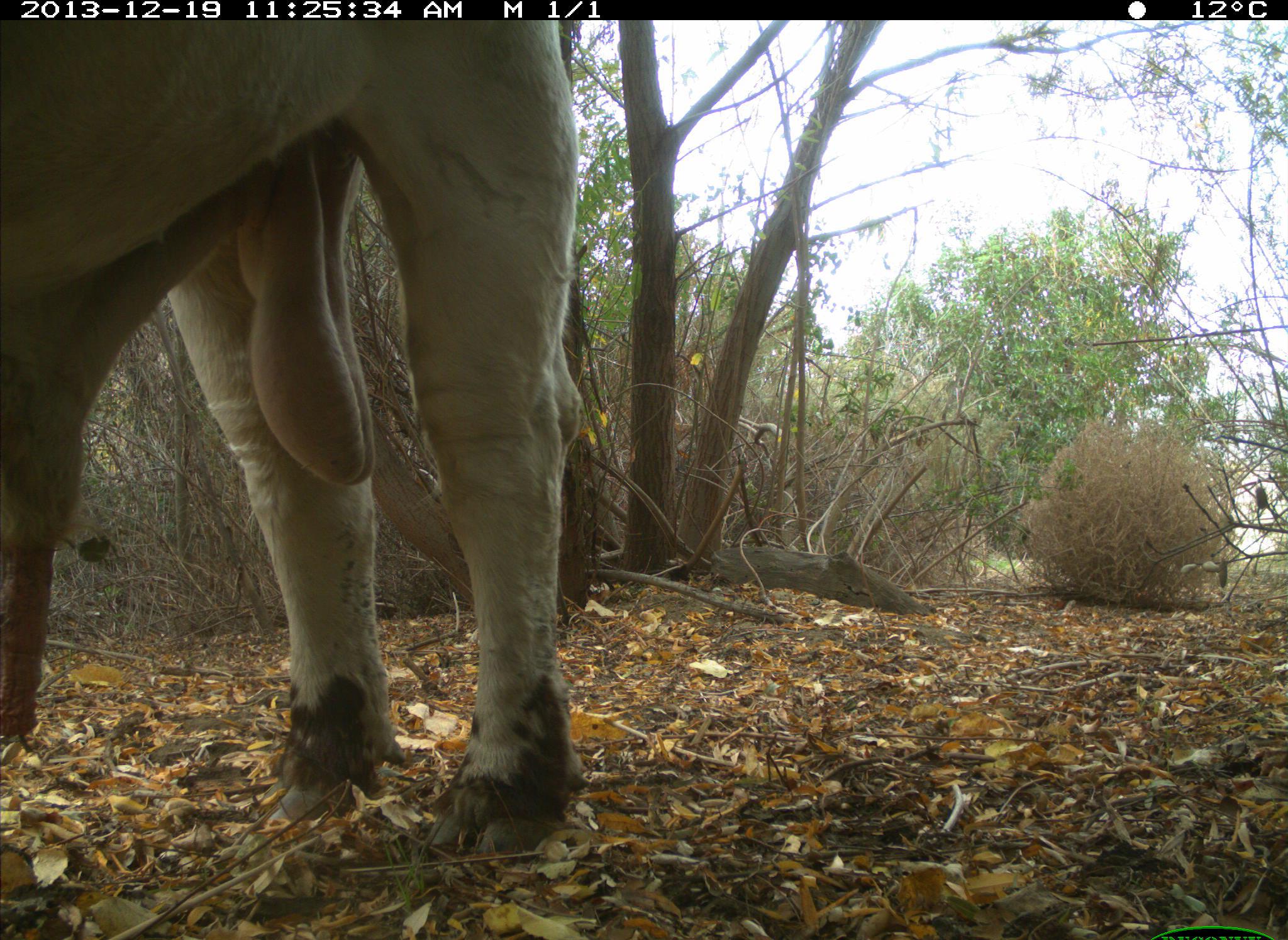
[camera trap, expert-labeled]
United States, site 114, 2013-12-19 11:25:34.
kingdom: Animalia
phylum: Chordata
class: Mammalia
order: Artiodactyla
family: Bovidae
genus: Bos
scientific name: Bos taurus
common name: cow